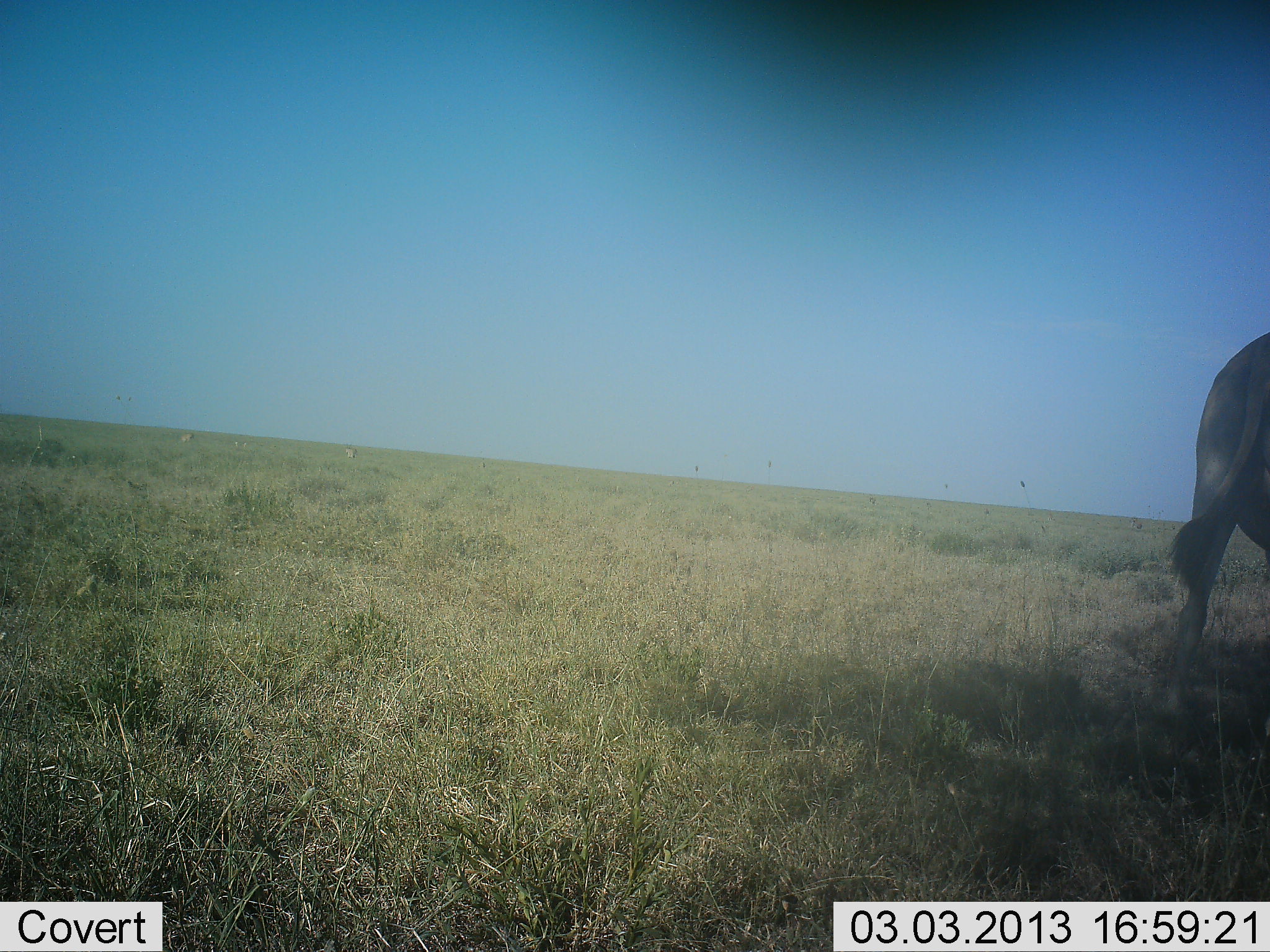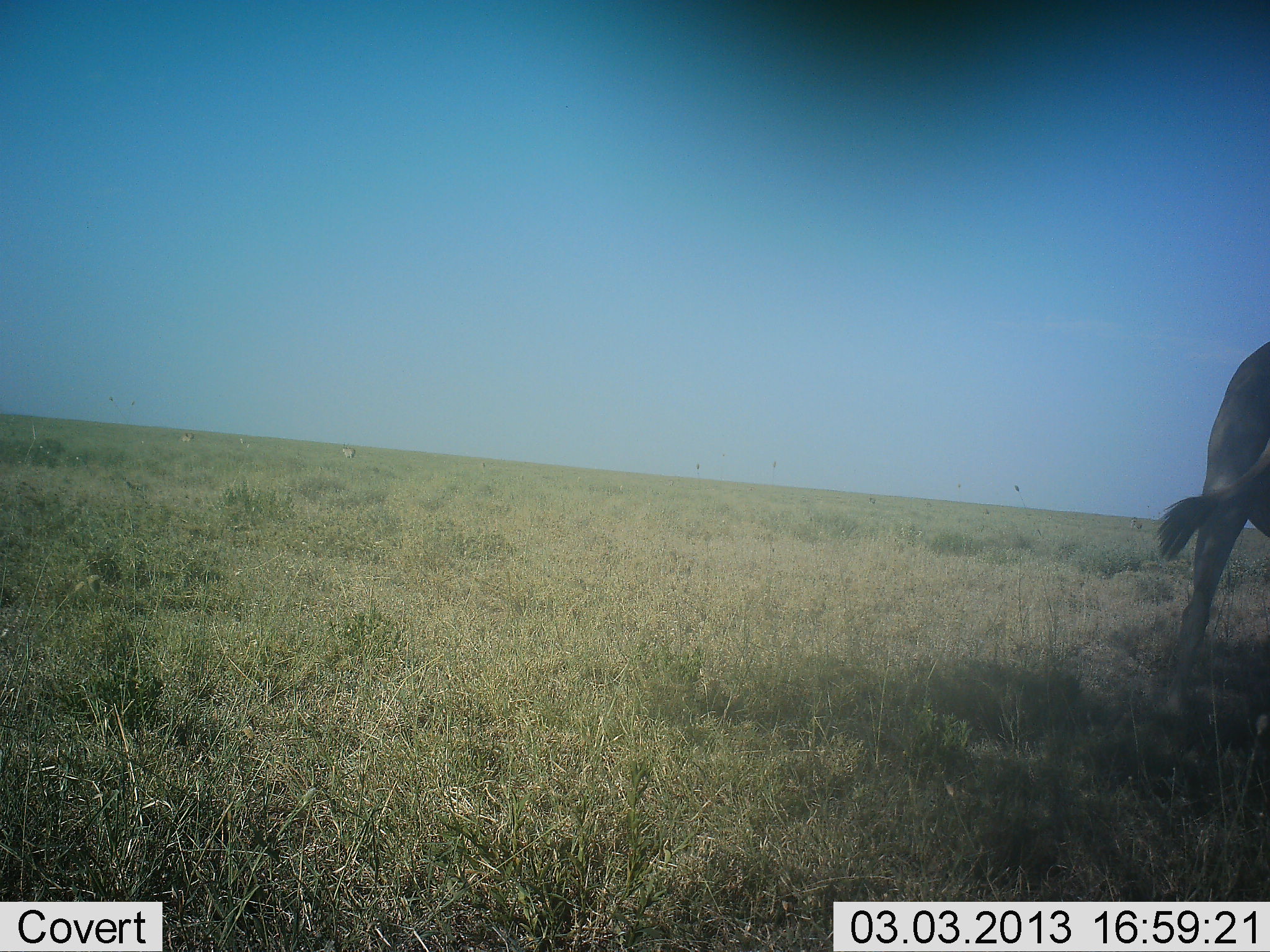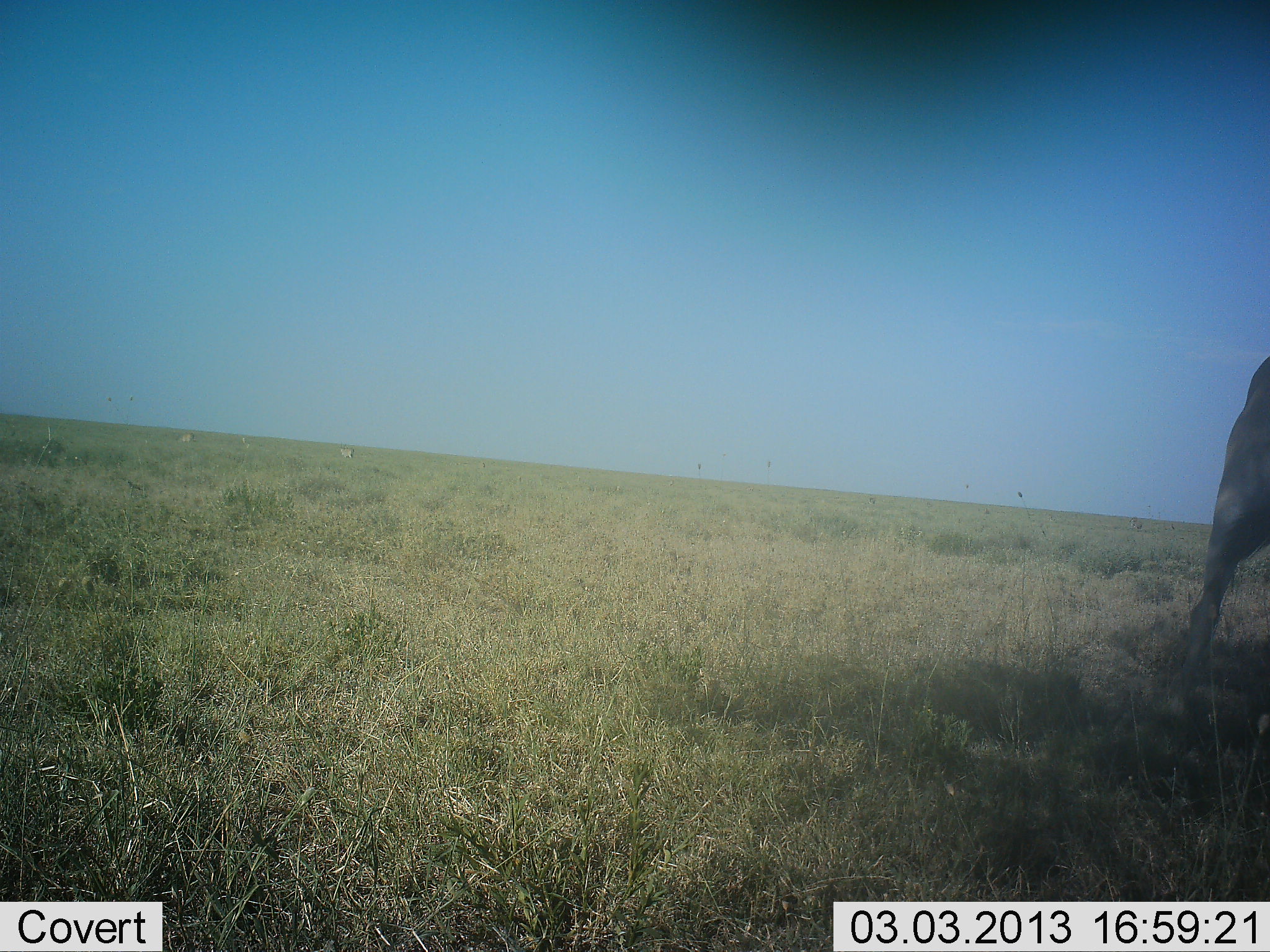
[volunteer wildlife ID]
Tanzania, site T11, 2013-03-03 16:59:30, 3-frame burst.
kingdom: Animalia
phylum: Chordata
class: Mammalia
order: Artiodactyla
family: Bovidae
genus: Tragelaphus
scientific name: Tragelaphus oryx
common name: eland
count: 1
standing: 87%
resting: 7%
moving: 20%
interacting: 0%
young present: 0%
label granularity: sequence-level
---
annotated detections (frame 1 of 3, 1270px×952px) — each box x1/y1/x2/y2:
animal: 1161/330/1270/717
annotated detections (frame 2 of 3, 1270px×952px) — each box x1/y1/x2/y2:
animal: 1153/341/1270/696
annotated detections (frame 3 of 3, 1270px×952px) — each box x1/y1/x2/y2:
animal: 1174/359/1270/676